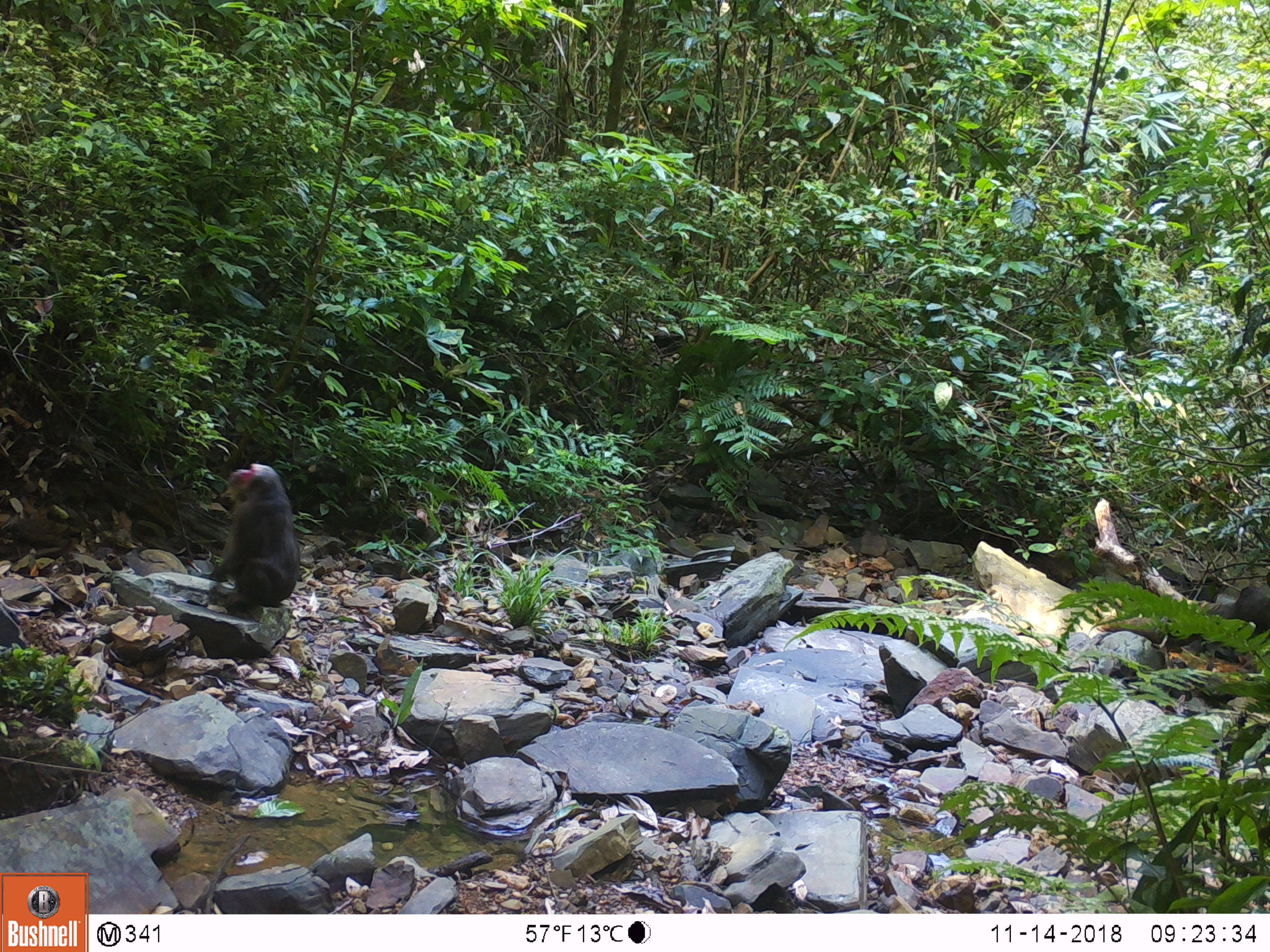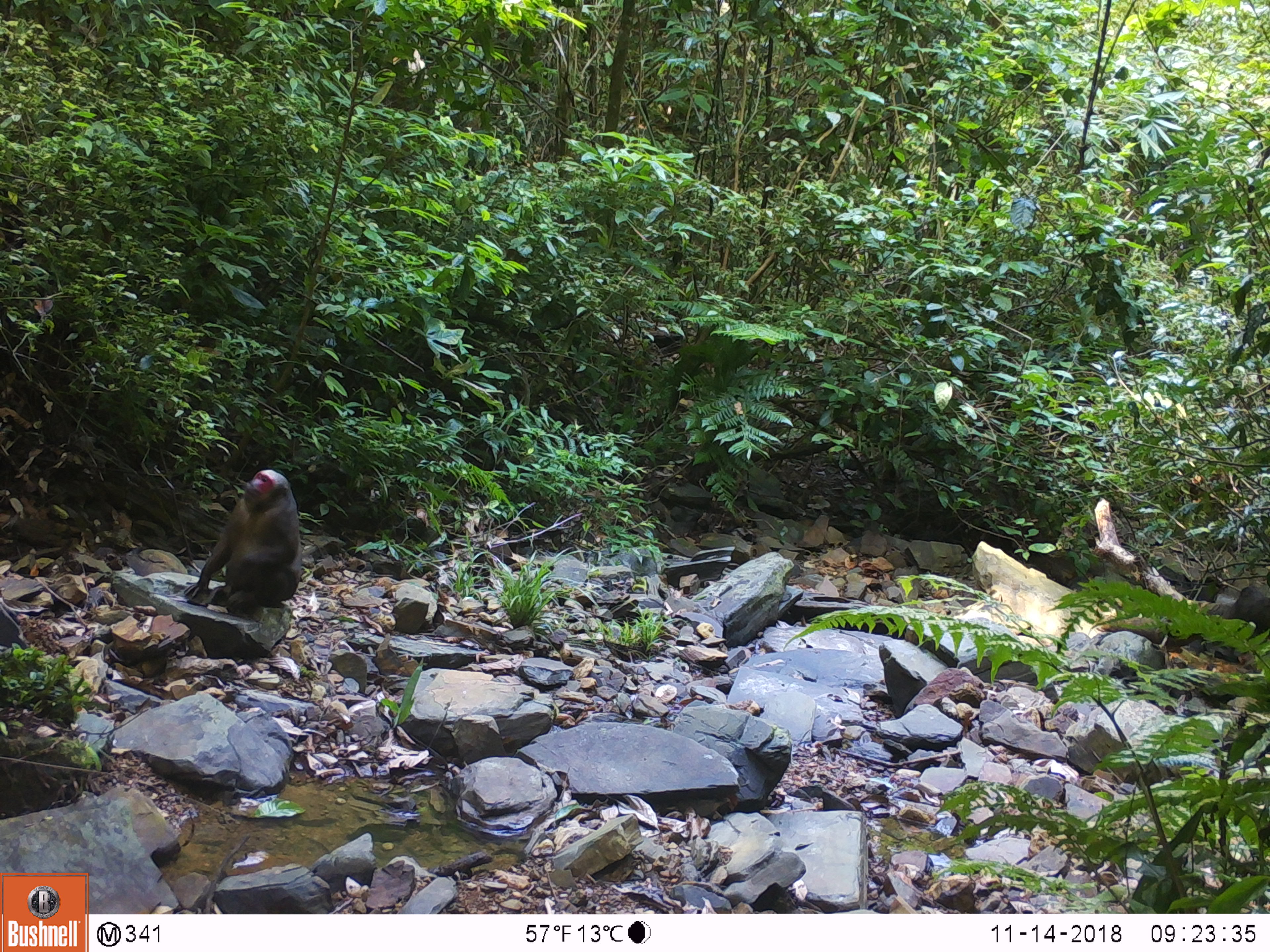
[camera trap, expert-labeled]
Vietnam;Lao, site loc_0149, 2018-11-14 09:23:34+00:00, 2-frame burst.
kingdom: Animalia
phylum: Chordata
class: Mammalia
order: Primates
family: Cercopithecidae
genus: Macaca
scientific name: Macaca arctoides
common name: stump-tailed macaque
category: stump tailed macaque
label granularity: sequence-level